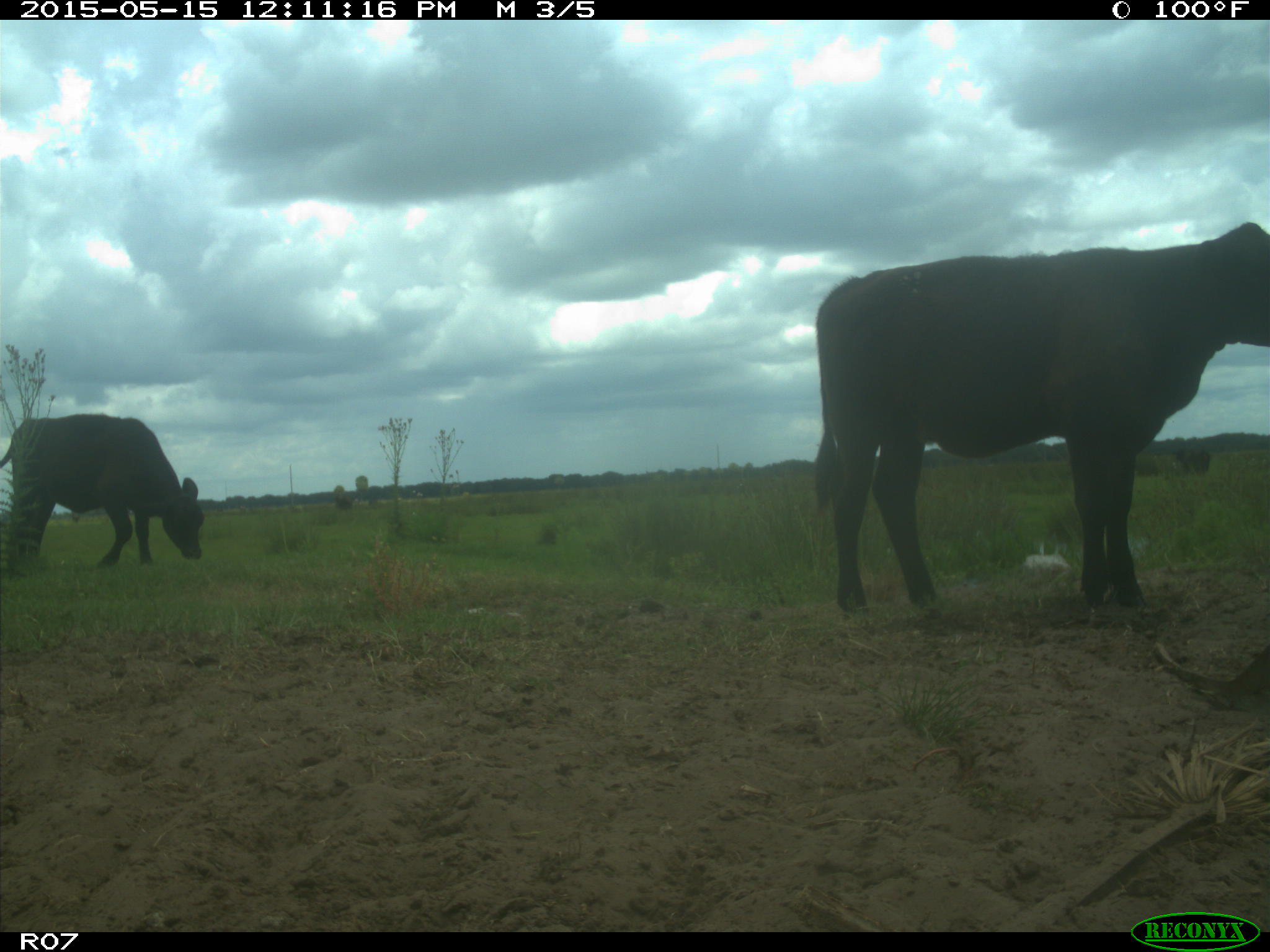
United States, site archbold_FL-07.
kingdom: Animalia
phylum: Chordata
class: Mammalia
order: Artiodactyla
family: Bovidae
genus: Bos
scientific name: Bos taurus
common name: domestic cow